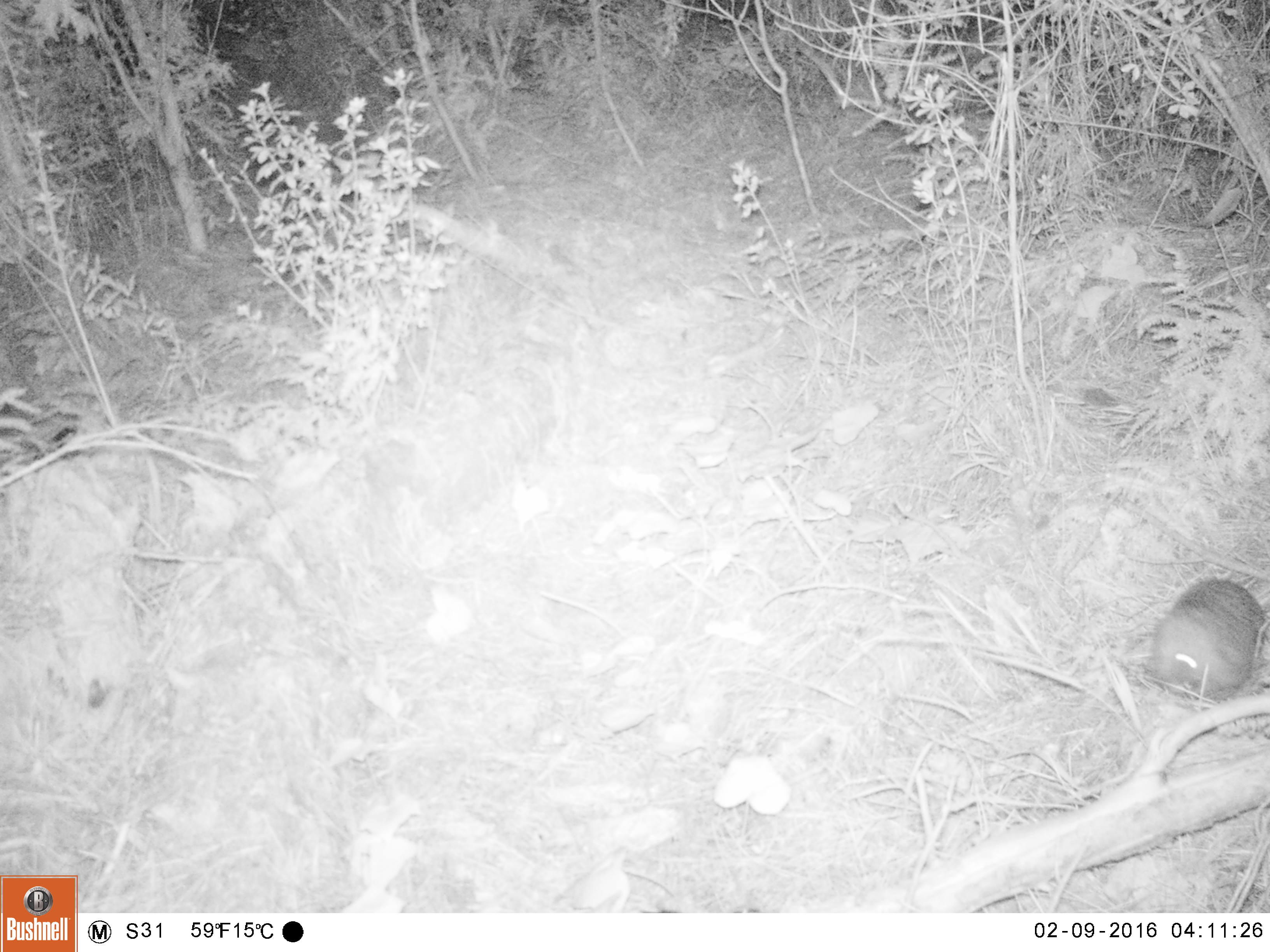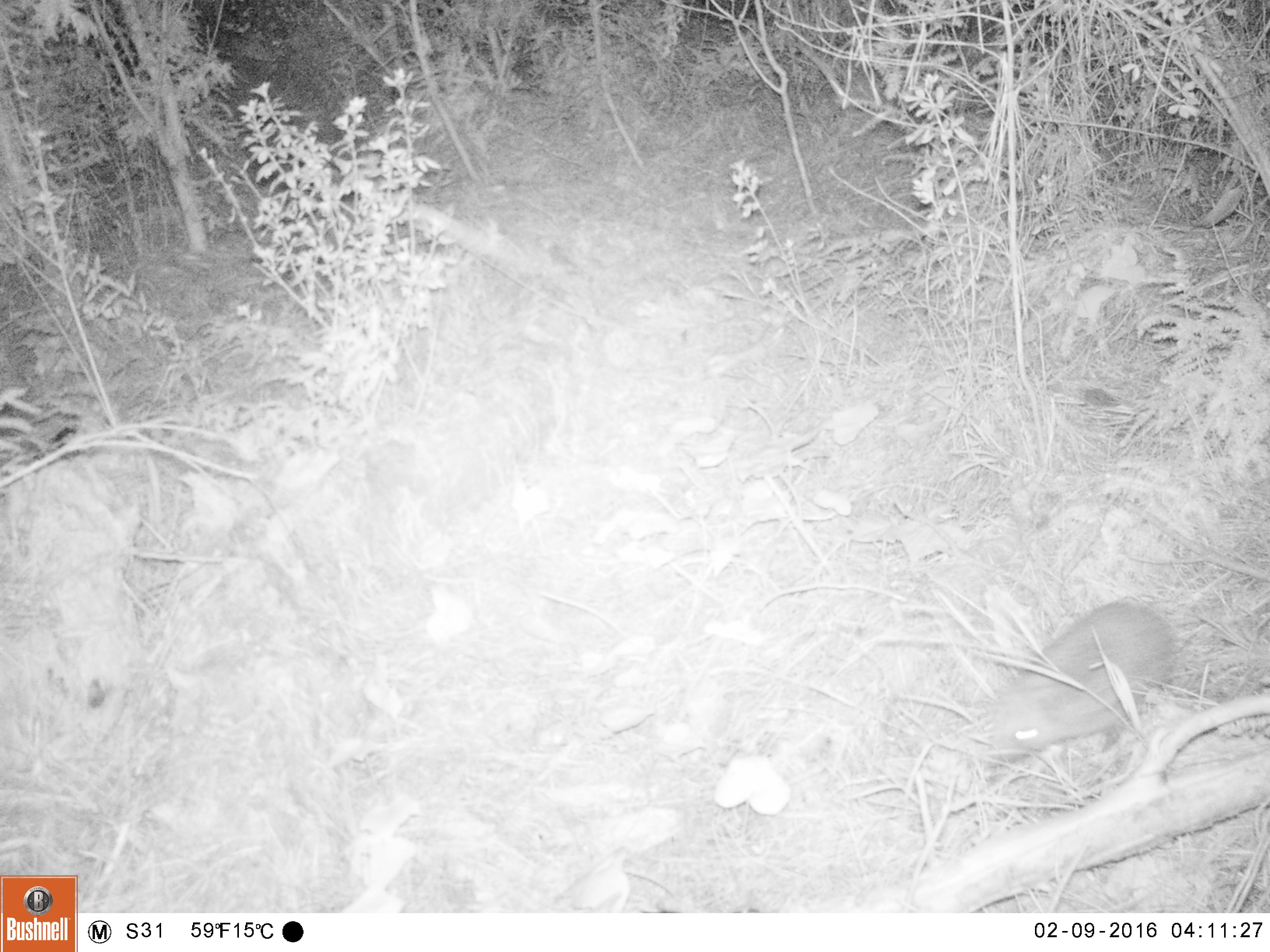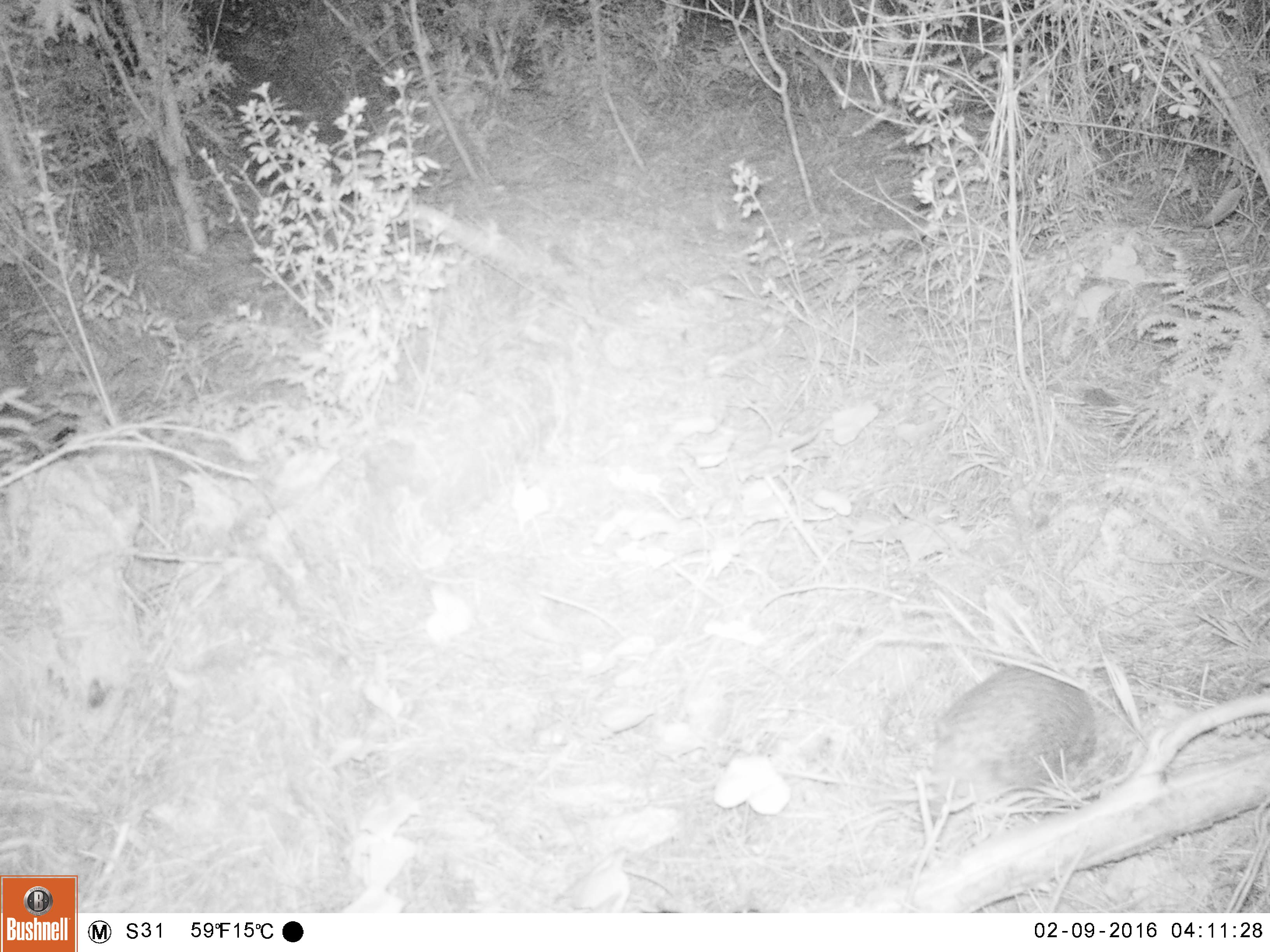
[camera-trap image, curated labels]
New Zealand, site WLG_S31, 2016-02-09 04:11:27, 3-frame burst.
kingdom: Animalia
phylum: Chordata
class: Mammalia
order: Eulipotyphla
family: Erinaceidae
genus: Erinaceus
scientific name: Erinaceus europaeus europaeus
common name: european hedgehog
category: hedgehog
Hedgehog (european hedgehog) (Erinaceus europaeus europaeus).